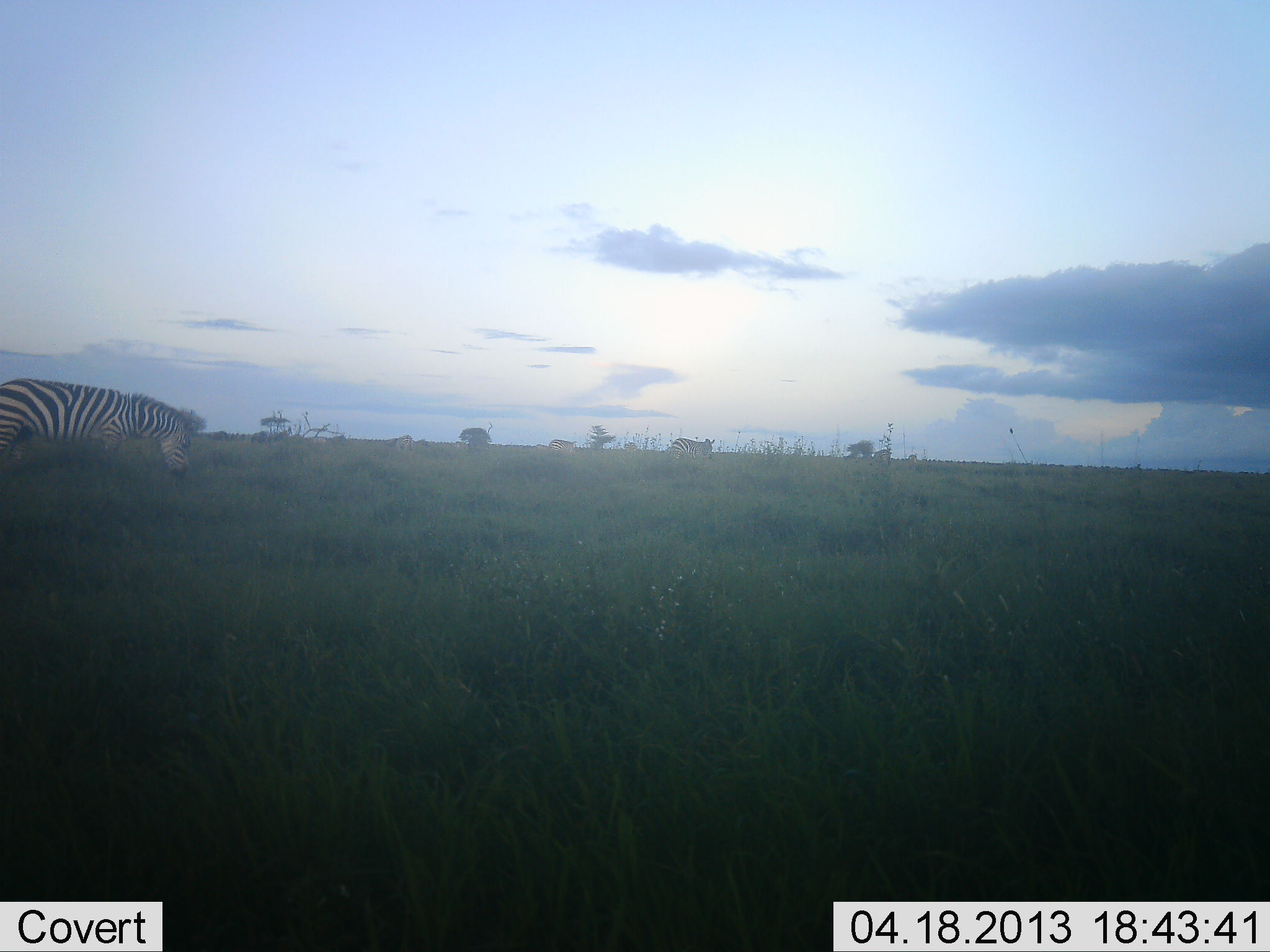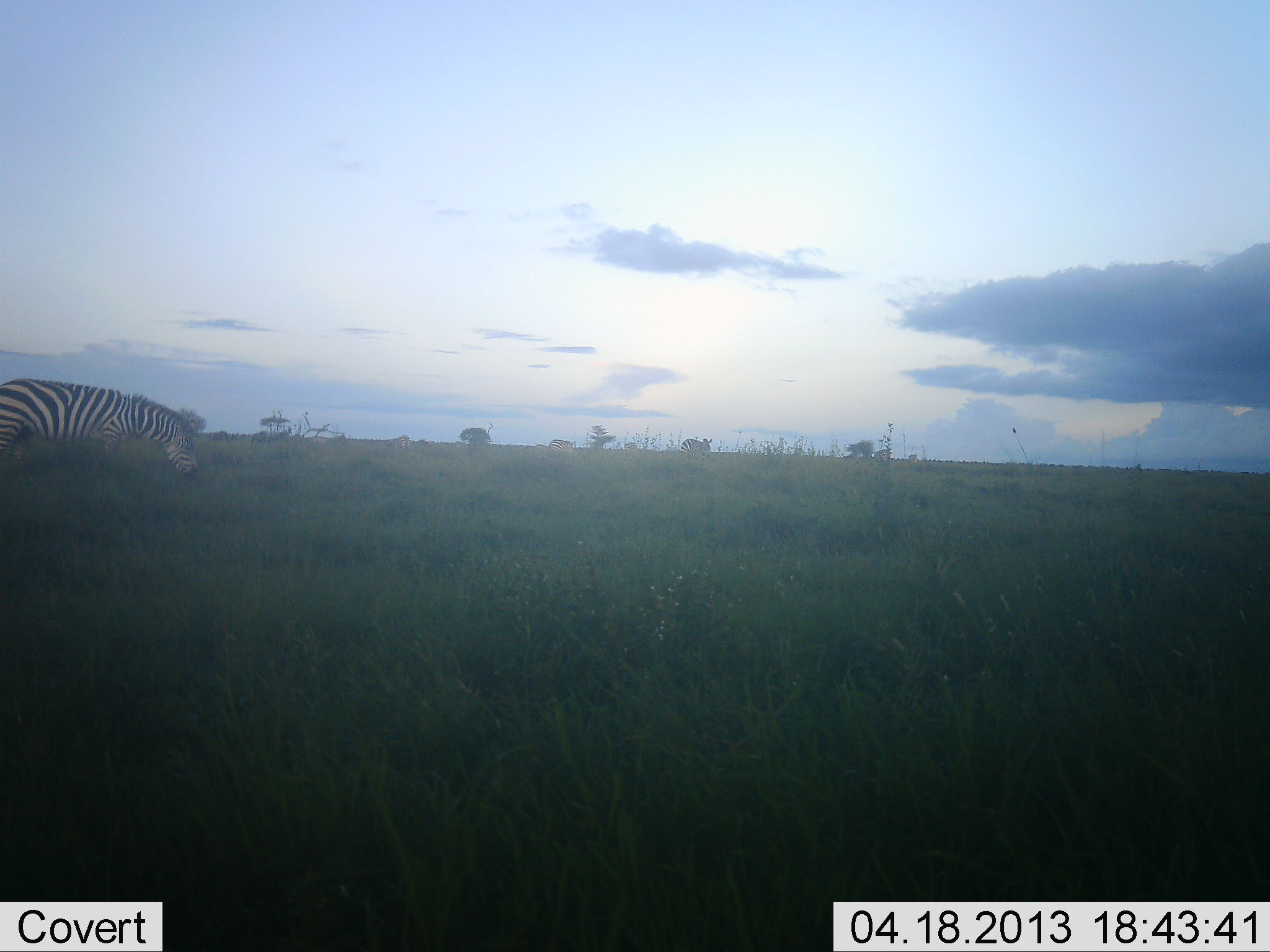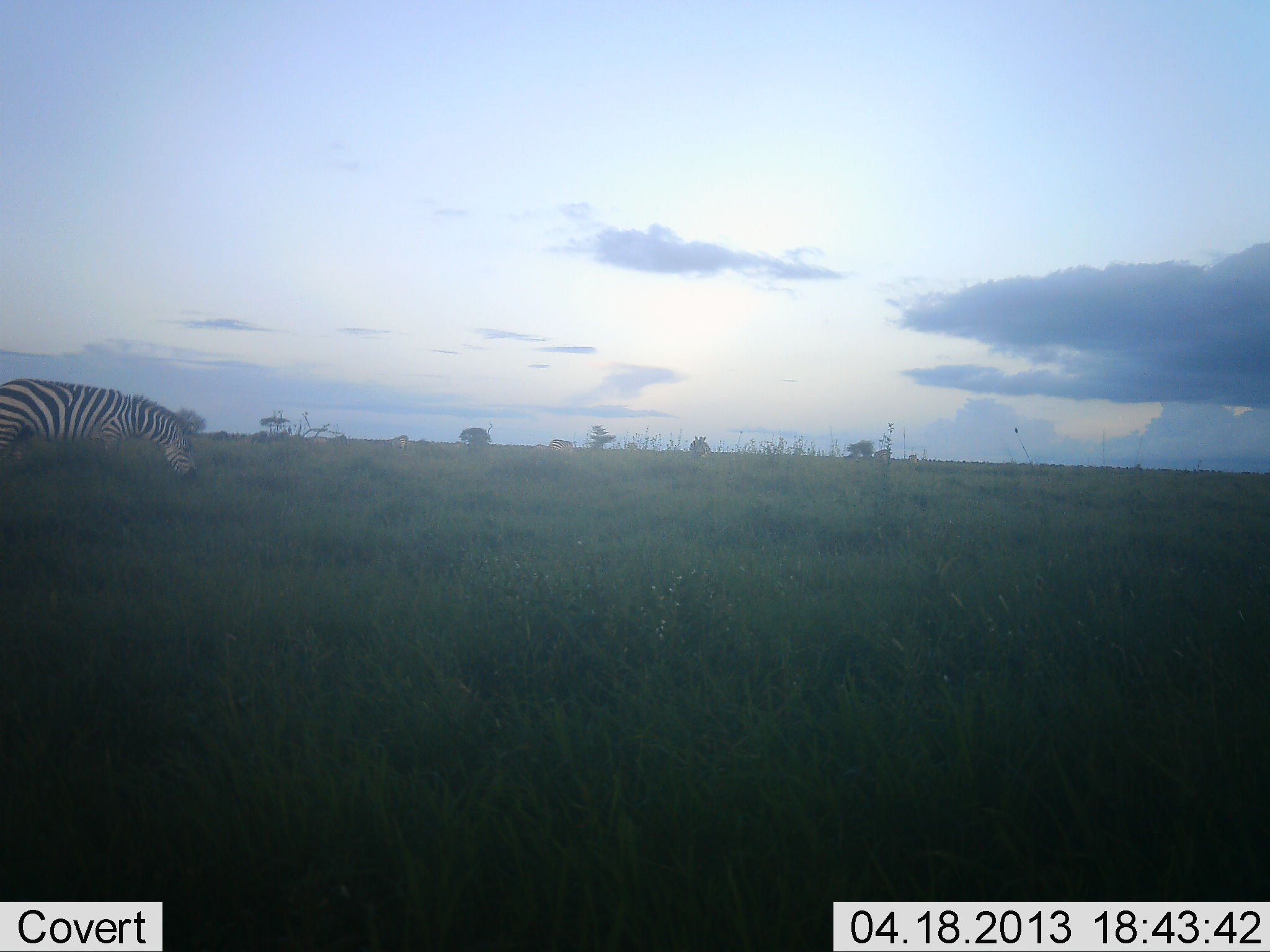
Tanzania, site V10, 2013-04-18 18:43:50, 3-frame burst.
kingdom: Animalia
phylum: Chordata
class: Mammalia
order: Perissodactyla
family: Equidae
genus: Equus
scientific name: Equus quagga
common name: plains zebra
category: zebra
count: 2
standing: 24%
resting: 0%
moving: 32%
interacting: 4%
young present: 0%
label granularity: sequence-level